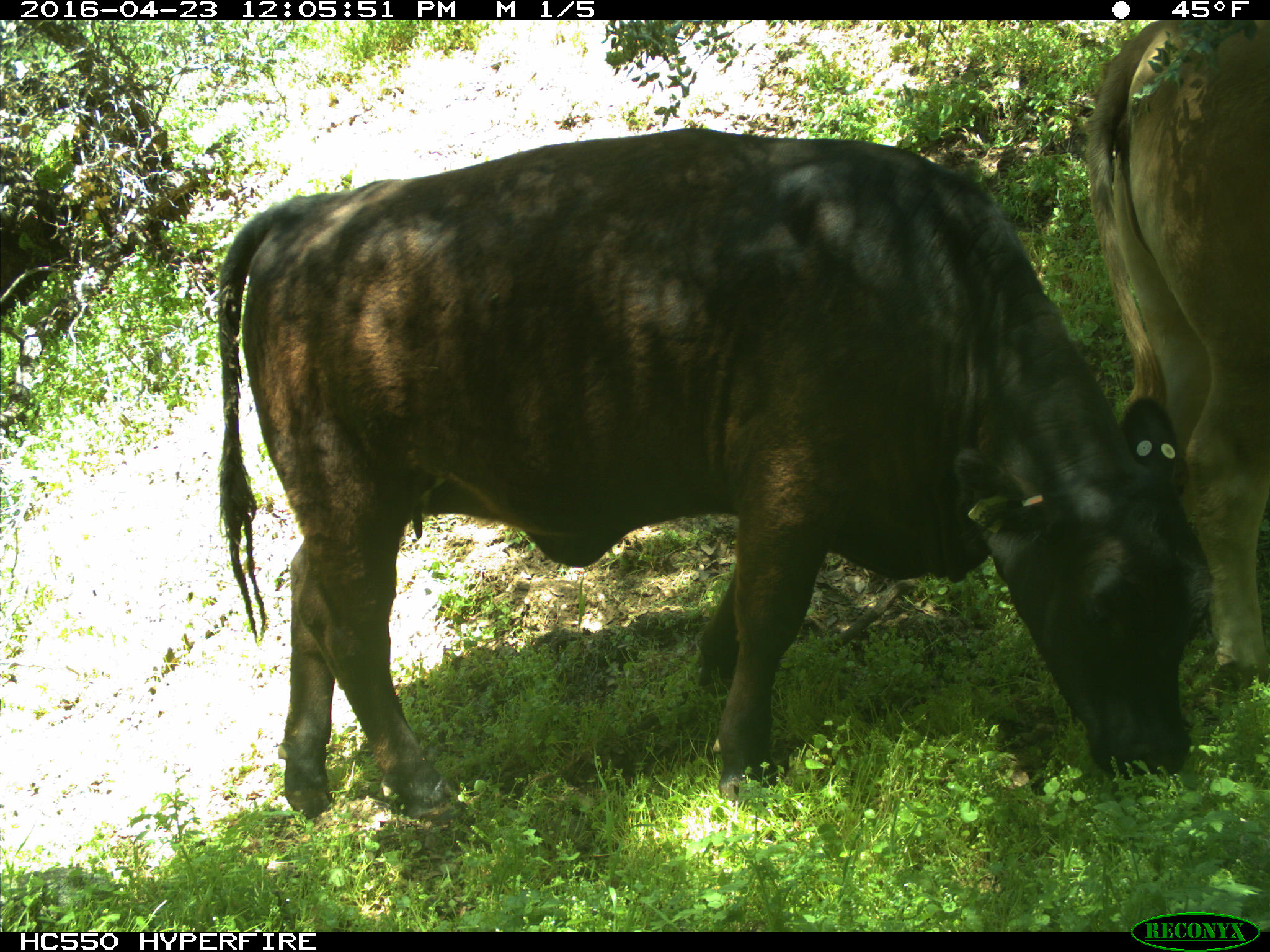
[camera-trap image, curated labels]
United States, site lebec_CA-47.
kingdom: Animalia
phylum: Chordata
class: Mammalia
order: Artiodactyla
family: Bovidae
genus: Bos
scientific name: Bos taurus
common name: domestic cow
Bos taurus (domestic cow).